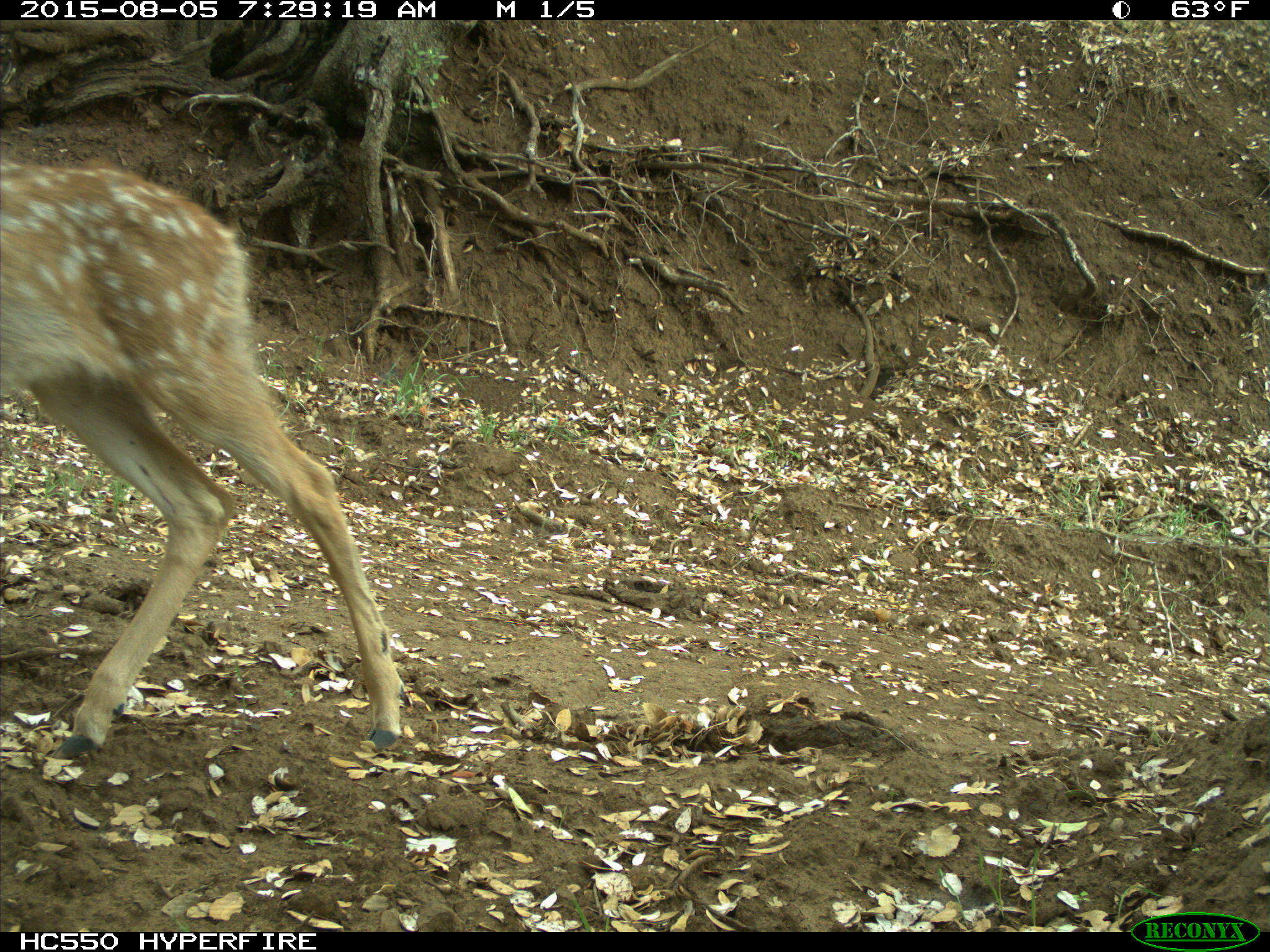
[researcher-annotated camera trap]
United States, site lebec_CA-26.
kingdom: Animalia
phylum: Chordata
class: Mammalia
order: Artiodactyla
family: Cervidae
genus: Odocoileus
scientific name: Odocoileus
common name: deer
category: unidentified deer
Unidentified deer (deer) (Odocoileus).